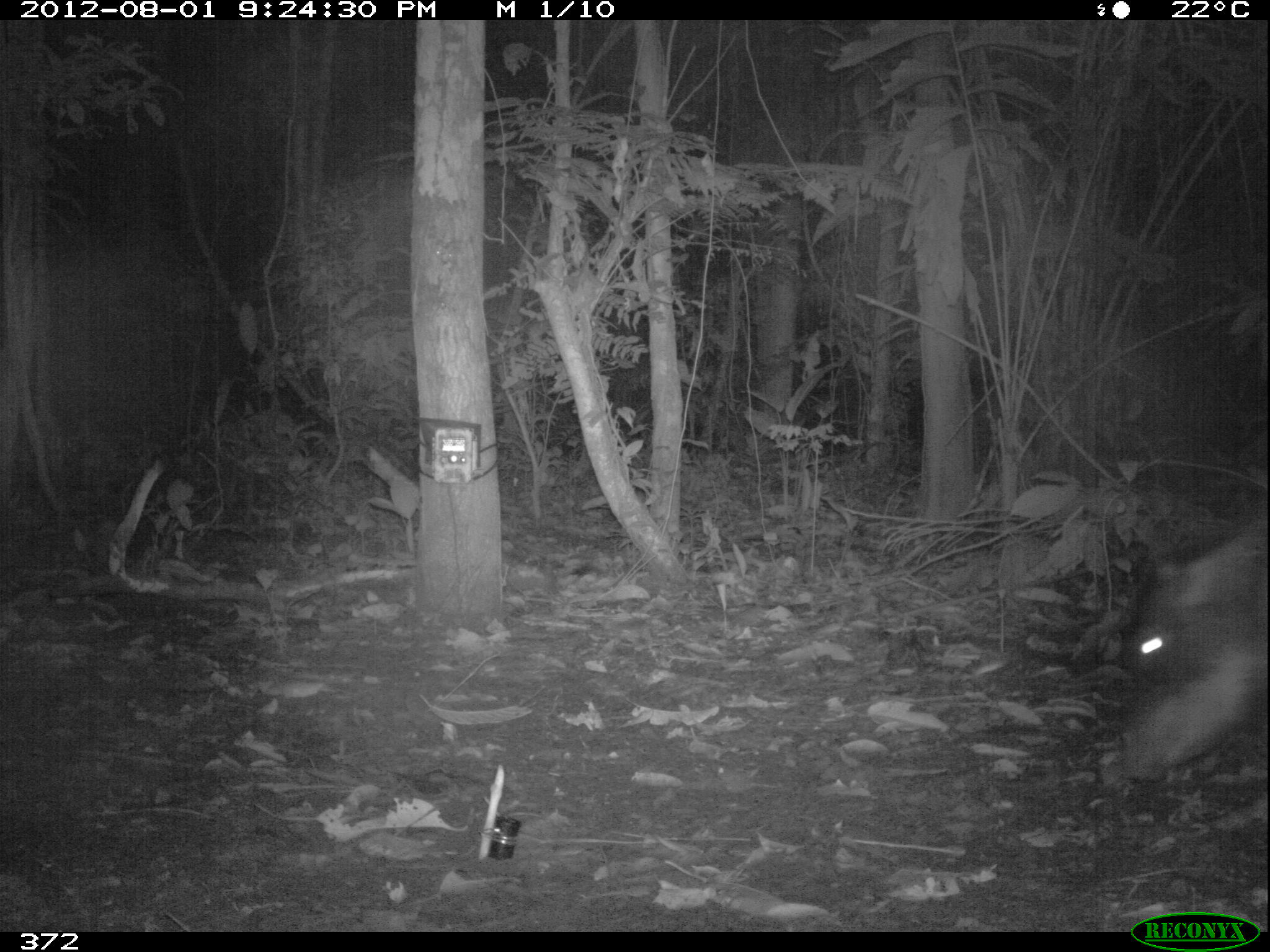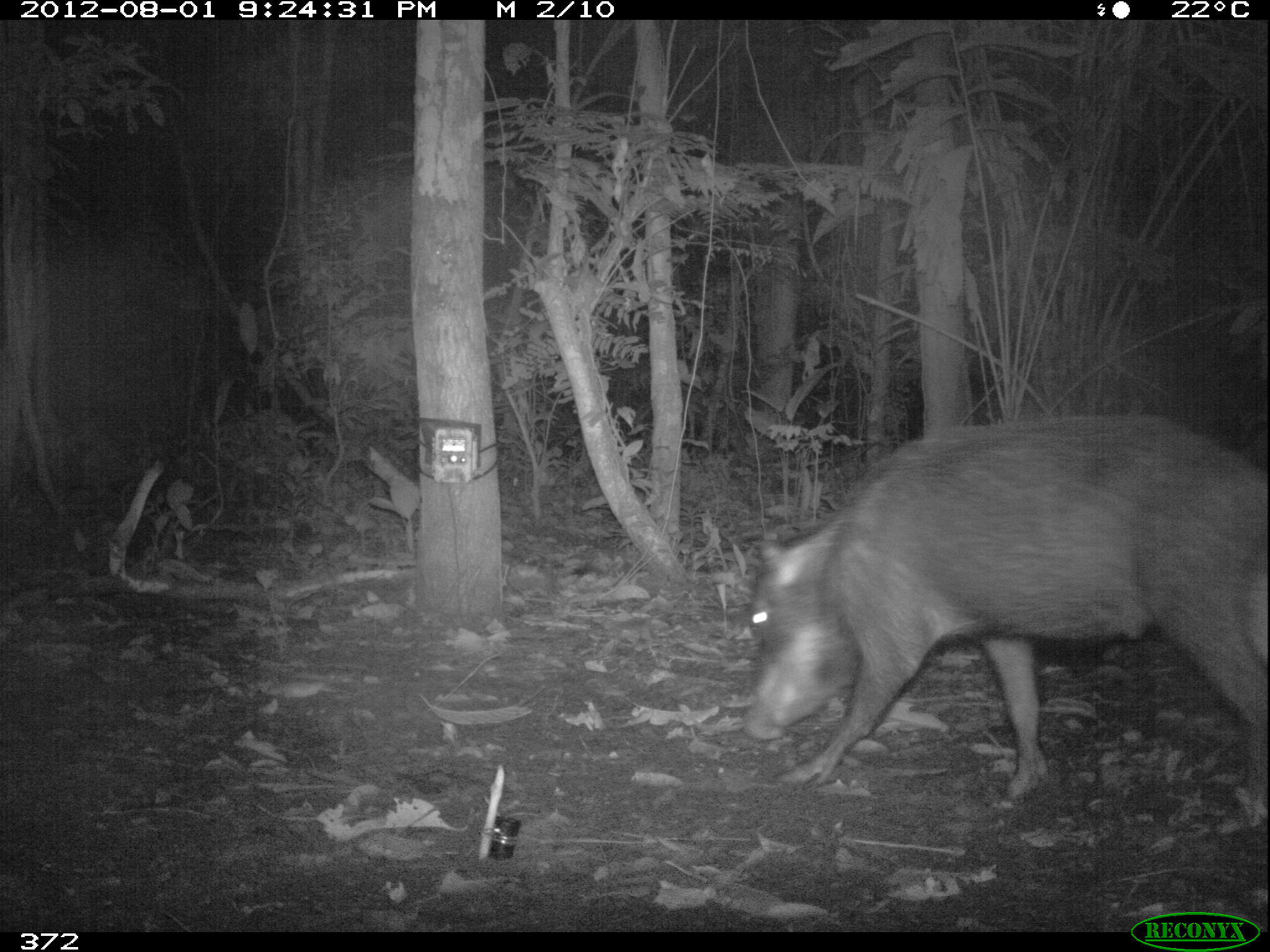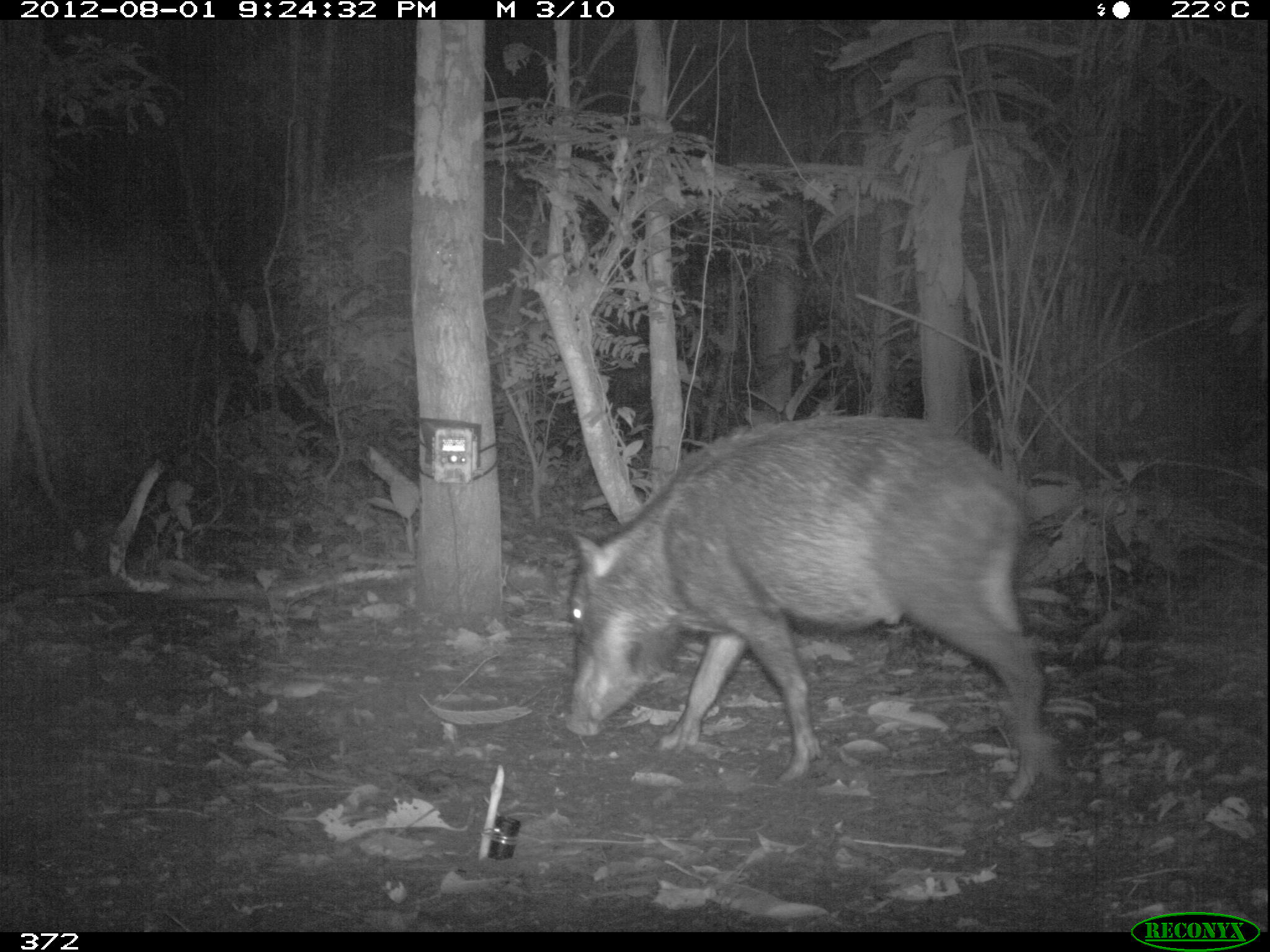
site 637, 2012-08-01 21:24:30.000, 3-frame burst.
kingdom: Animalia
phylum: Chordata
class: Mammalia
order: Artiodactyla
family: Tayassuidae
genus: Tayassu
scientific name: Tayassu pecari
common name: white-lipped peccary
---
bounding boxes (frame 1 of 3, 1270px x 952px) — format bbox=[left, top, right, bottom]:
tayassu pecari: bbox=[1111, 518, 1266, 782]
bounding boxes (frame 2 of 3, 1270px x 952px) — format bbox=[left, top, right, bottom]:
tayassu pecari: bbox=[746, 410, 1270, 829]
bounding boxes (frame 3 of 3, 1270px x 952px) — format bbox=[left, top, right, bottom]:
tayassu pecari: bbox=[562, 415, 1047, 809]